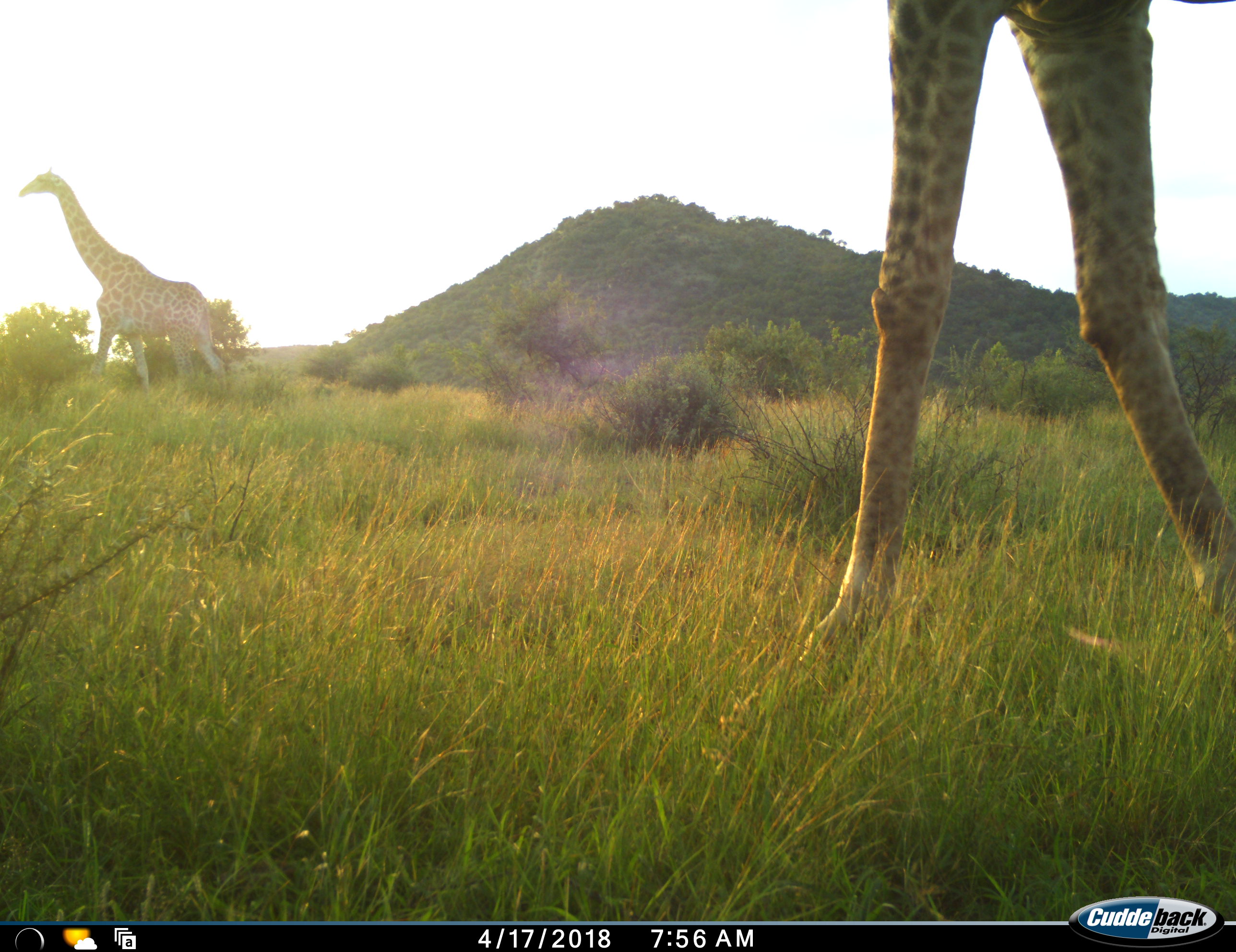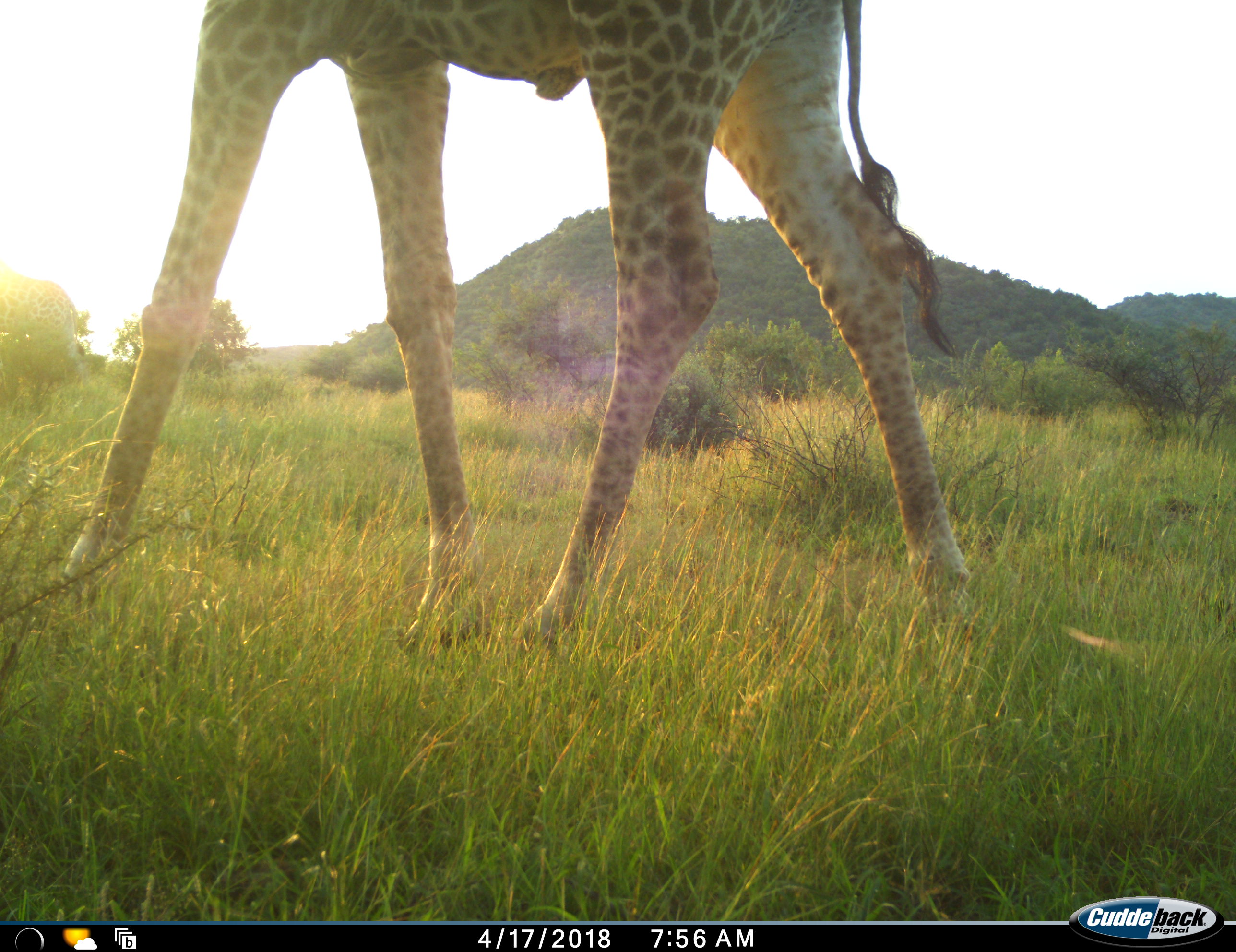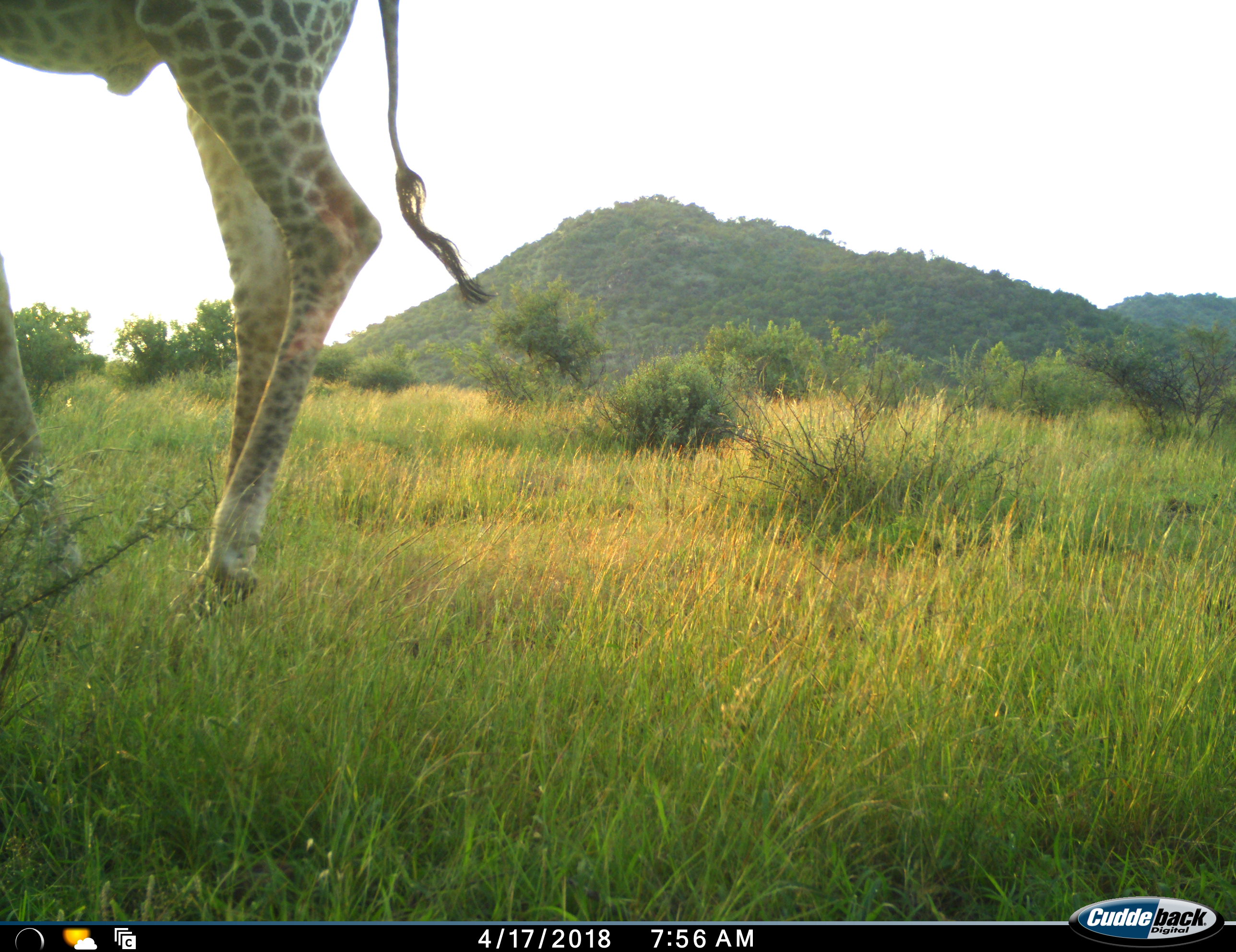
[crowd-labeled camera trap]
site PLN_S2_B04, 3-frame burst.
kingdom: Animalia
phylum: Chordata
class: Mammalia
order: Artiodactyla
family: Giraffidae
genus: Giraffa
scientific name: Giraffa camelopardalis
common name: giraffe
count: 2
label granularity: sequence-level